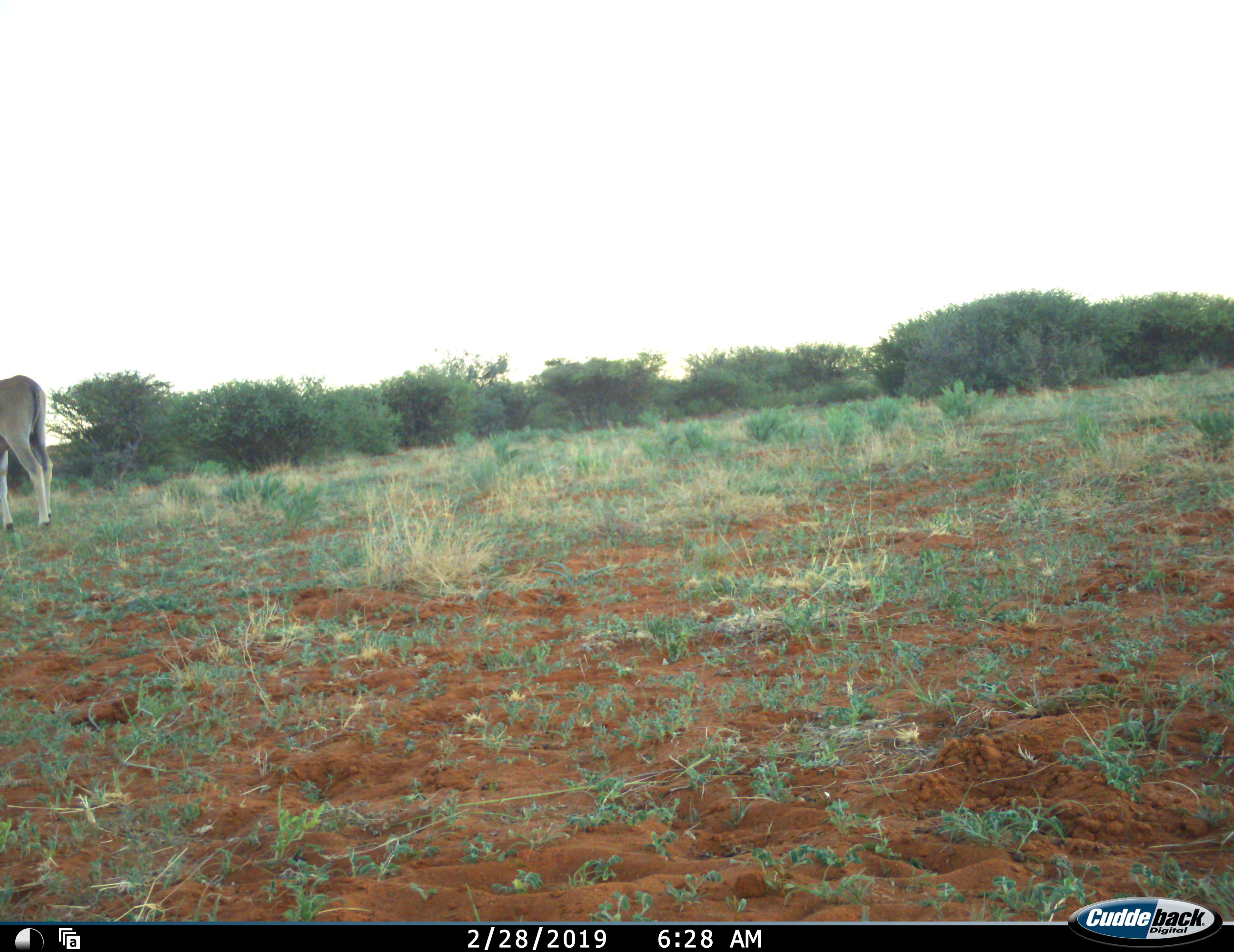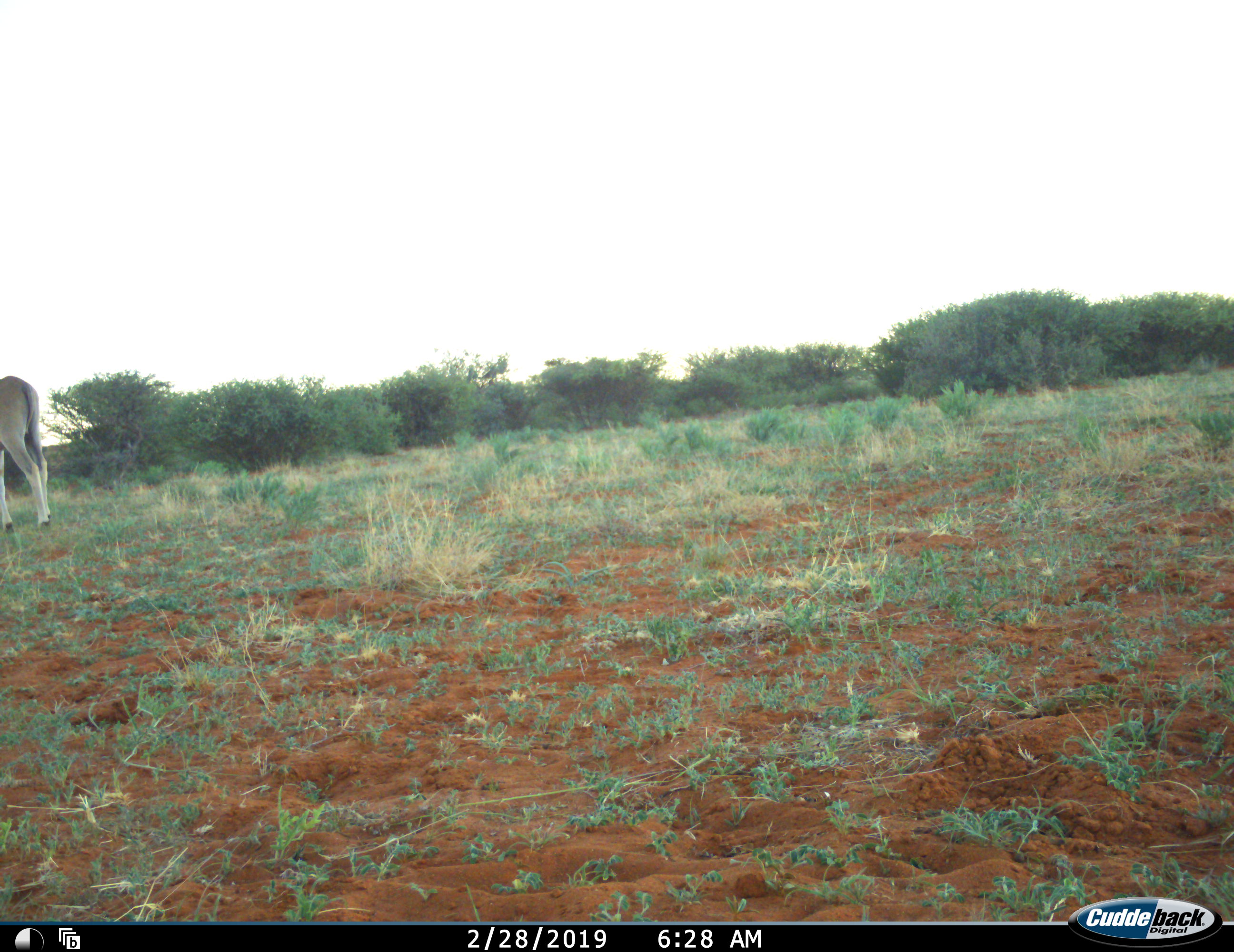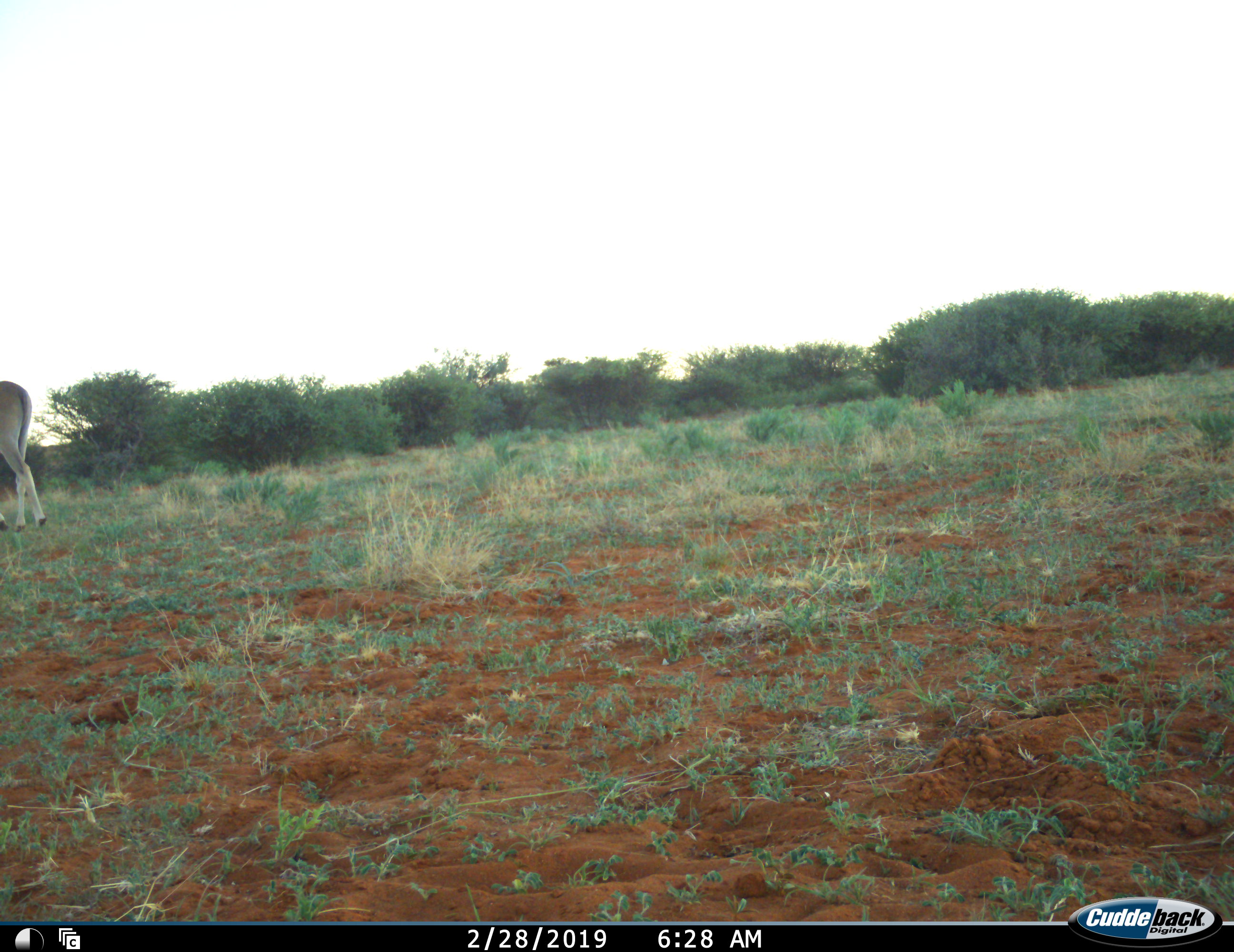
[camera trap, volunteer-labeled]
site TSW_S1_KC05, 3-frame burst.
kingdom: Animalia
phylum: Chordata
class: Mammalia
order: Artiodactyla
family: Bovidae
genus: Tragelaphus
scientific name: Tragelaphus oryx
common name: eland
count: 1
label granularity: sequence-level